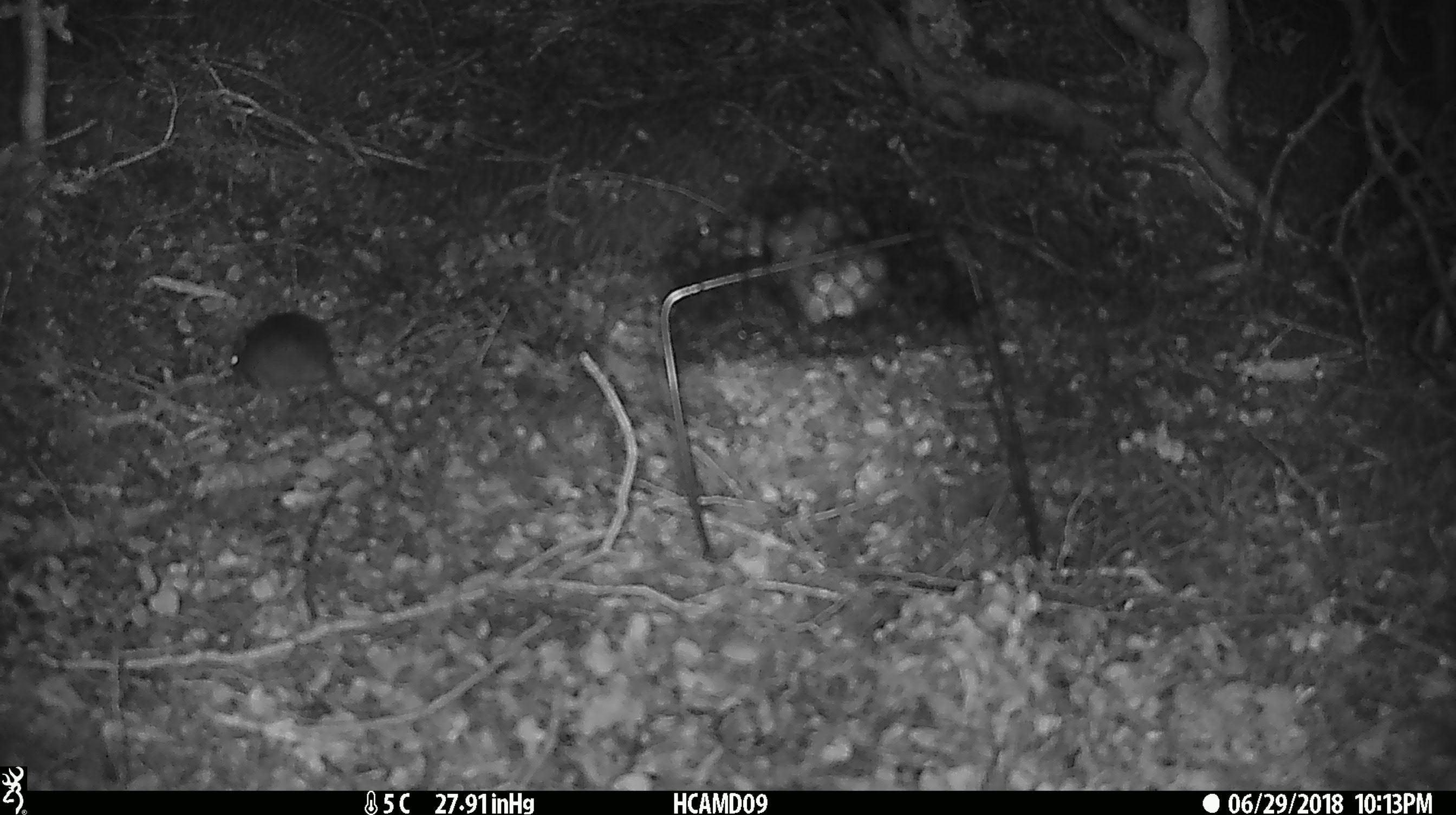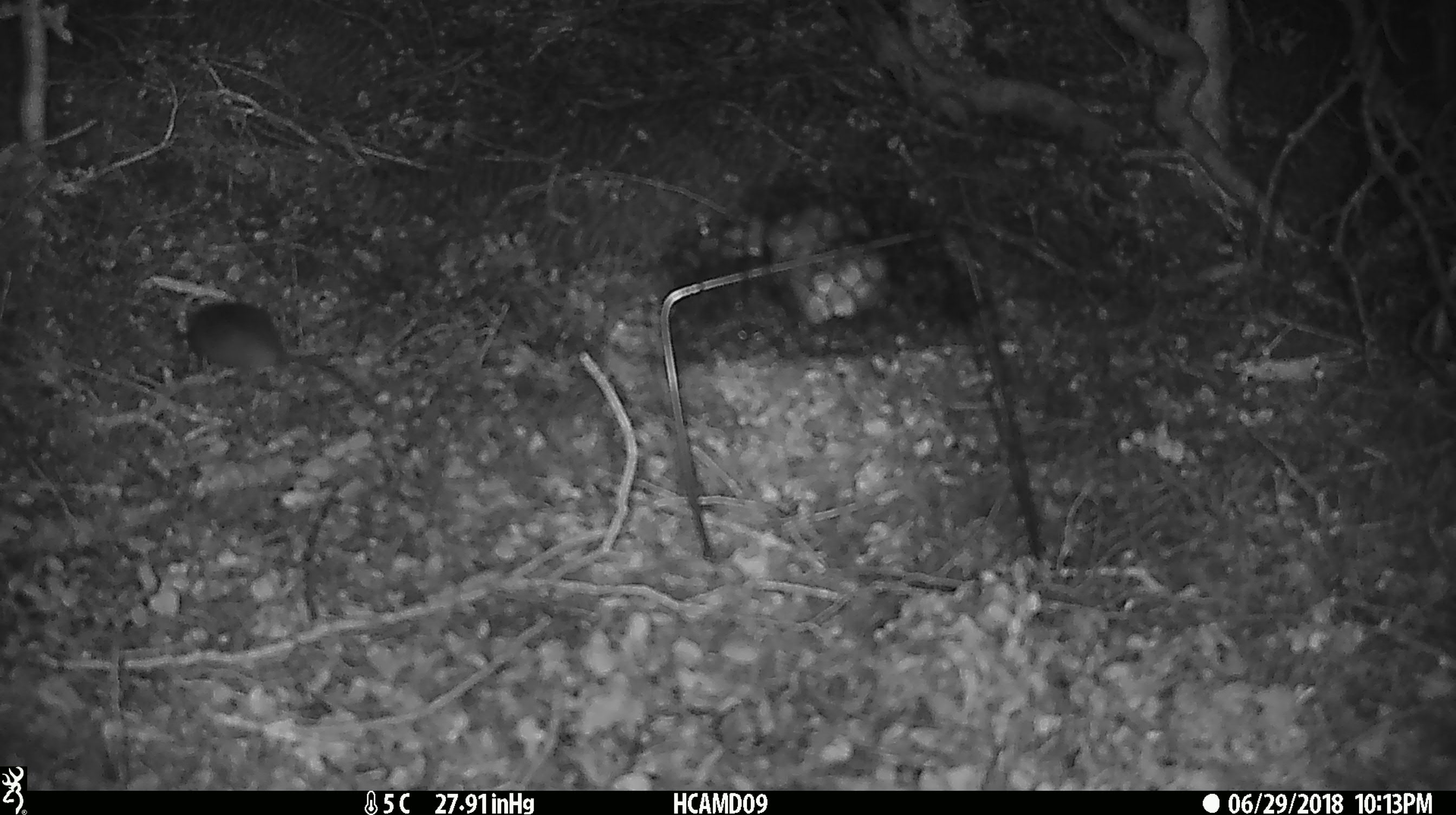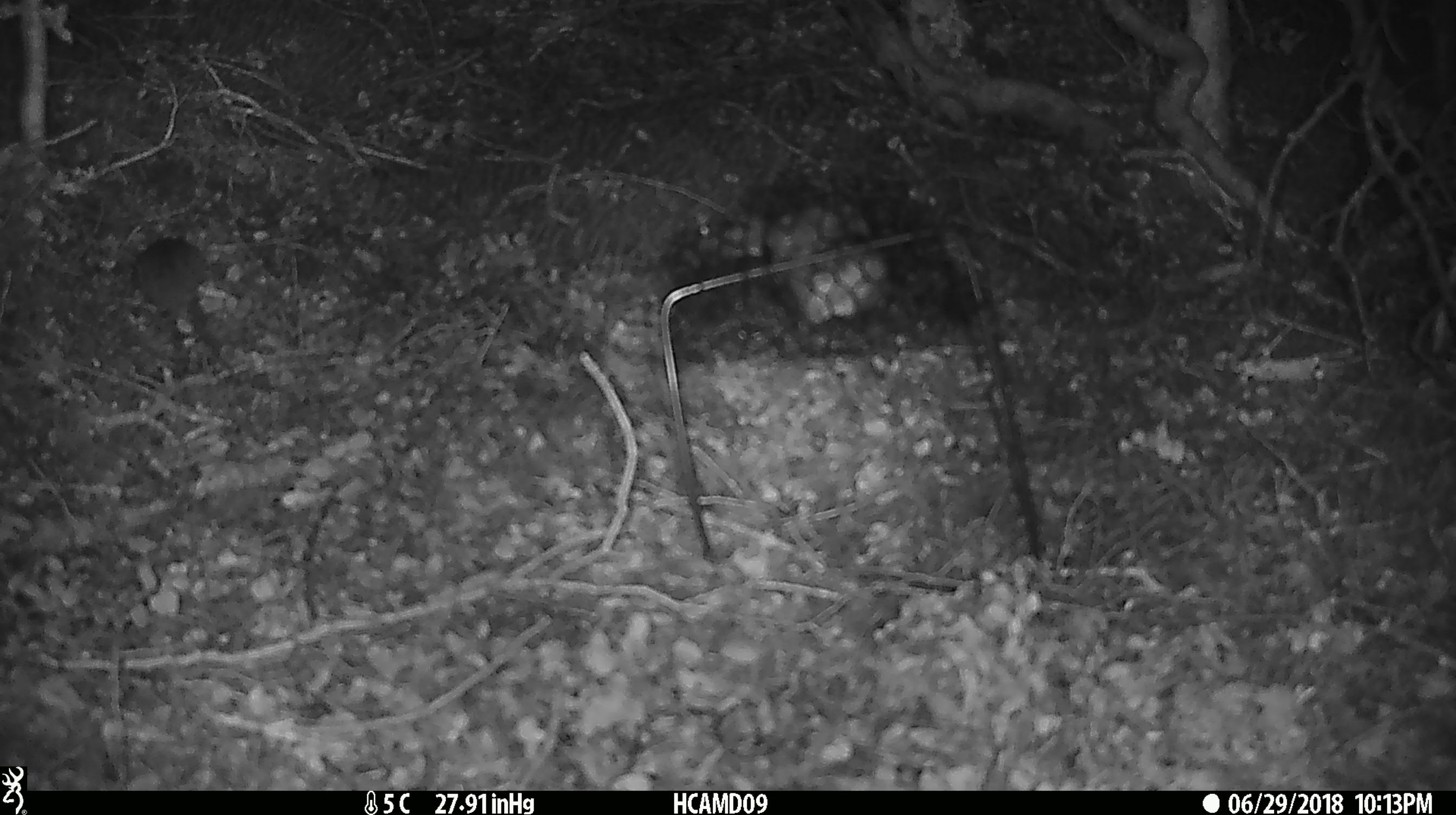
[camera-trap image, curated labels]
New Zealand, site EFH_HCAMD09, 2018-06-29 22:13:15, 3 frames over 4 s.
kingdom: Animalia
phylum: Chordata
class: Mammalia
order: Rodentia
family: Muridae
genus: Mus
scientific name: Mus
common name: mouse